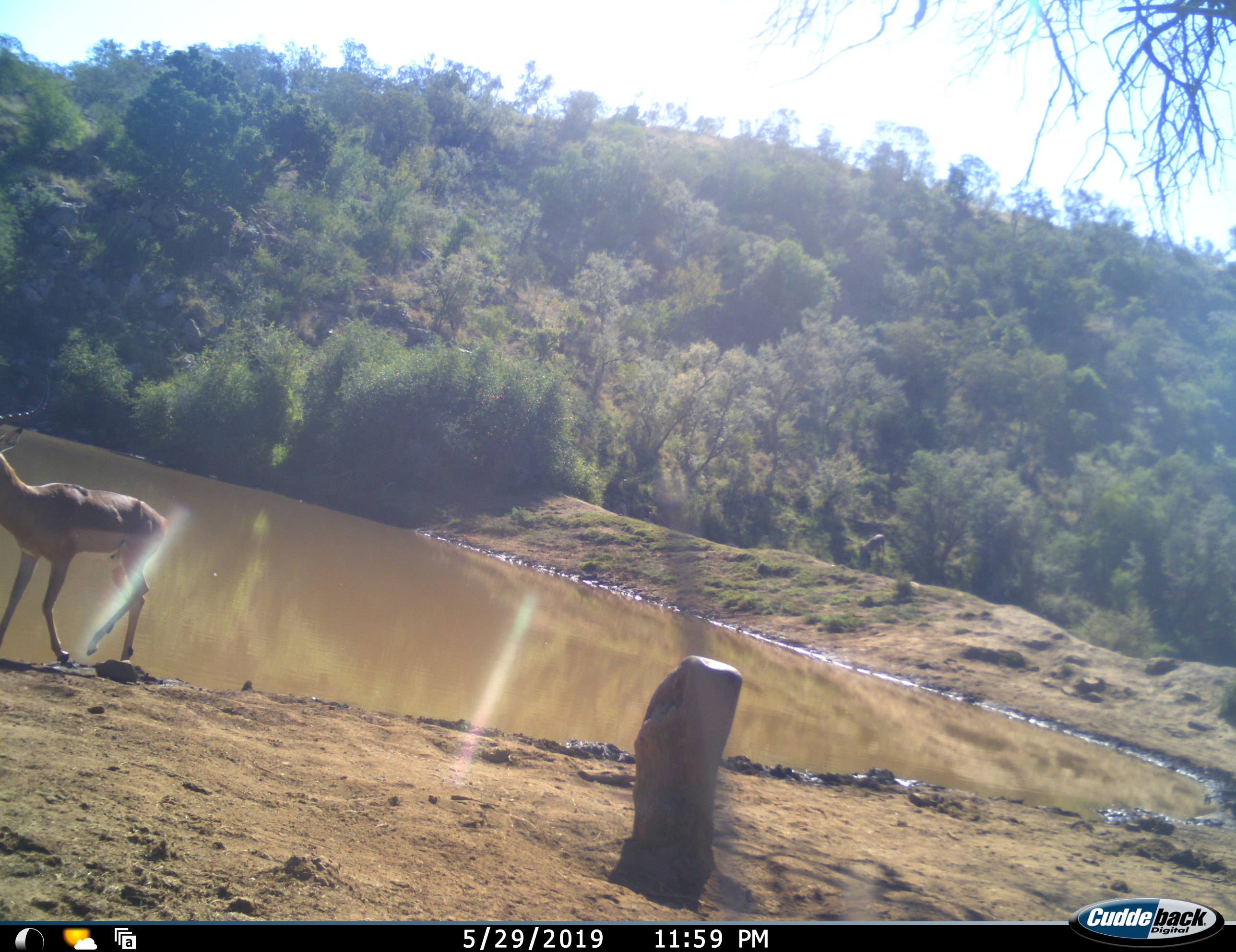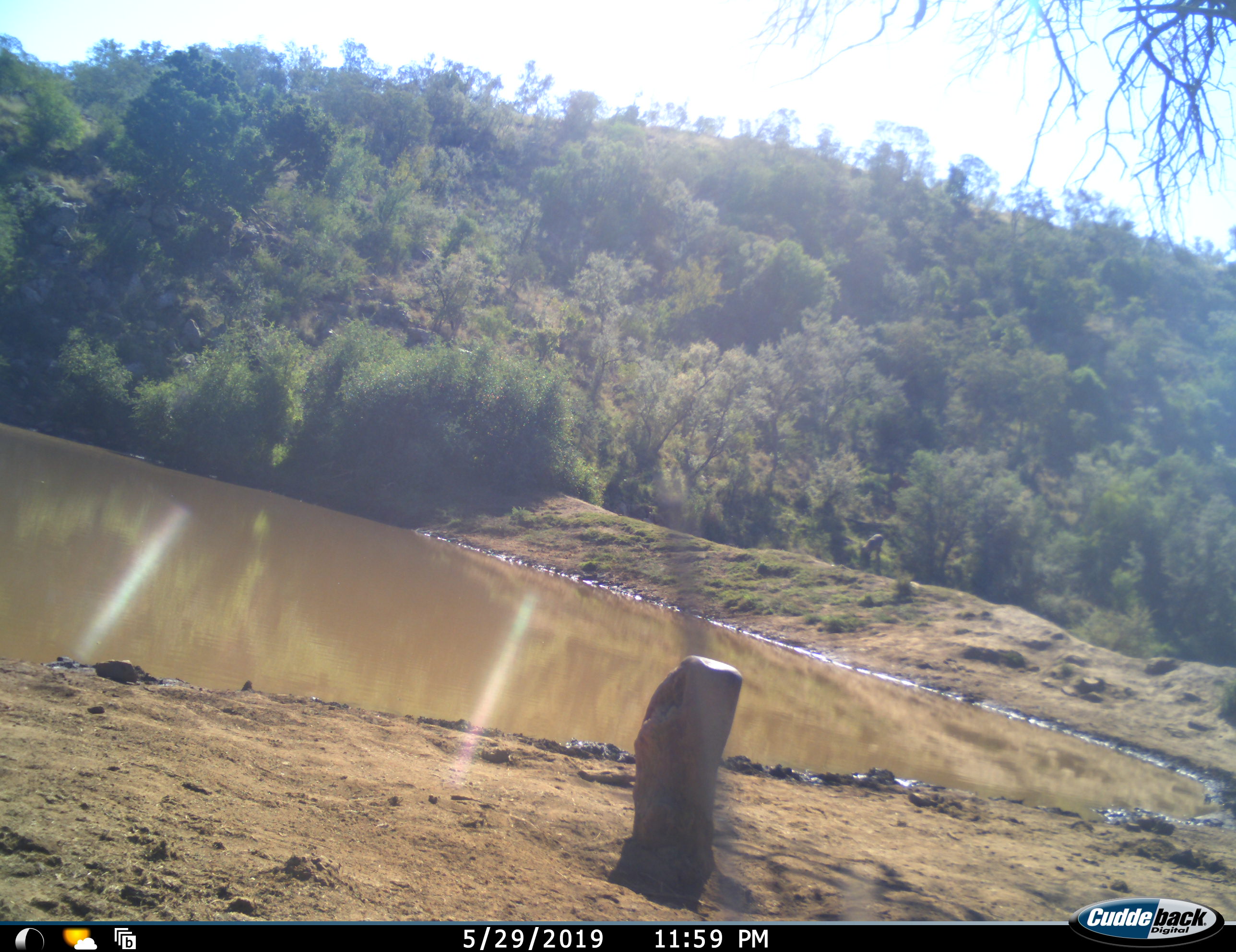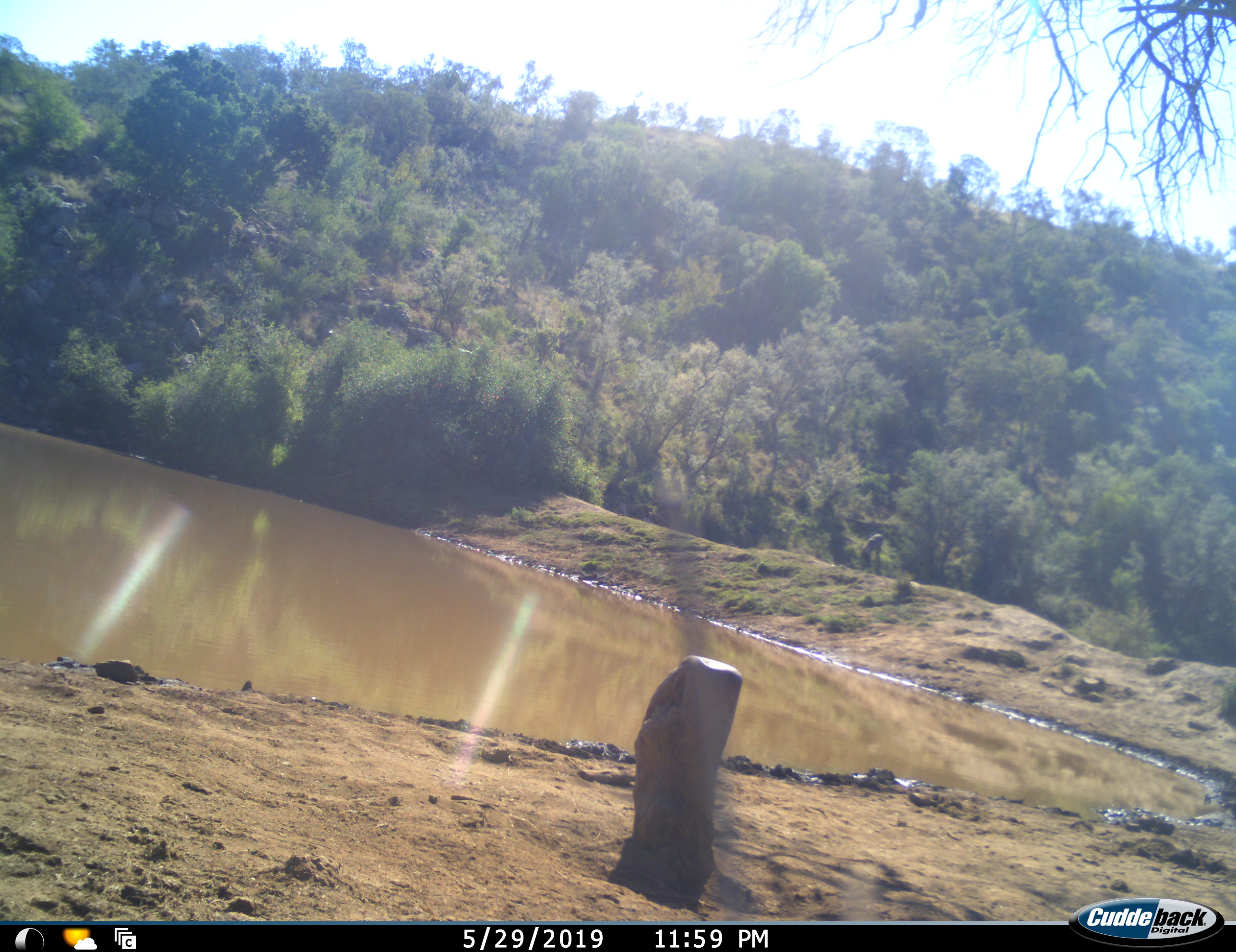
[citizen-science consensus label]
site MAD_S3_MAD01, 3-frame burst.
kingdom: Animalia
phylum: Chordata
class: Mammalia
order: Artiodactyla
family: Bovidae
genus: Aepyceros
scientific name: Aepyceros melampus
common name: impala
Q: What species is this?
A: Impala (Aepyceros melampus).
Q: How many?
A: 1.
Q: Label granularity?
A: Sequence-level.